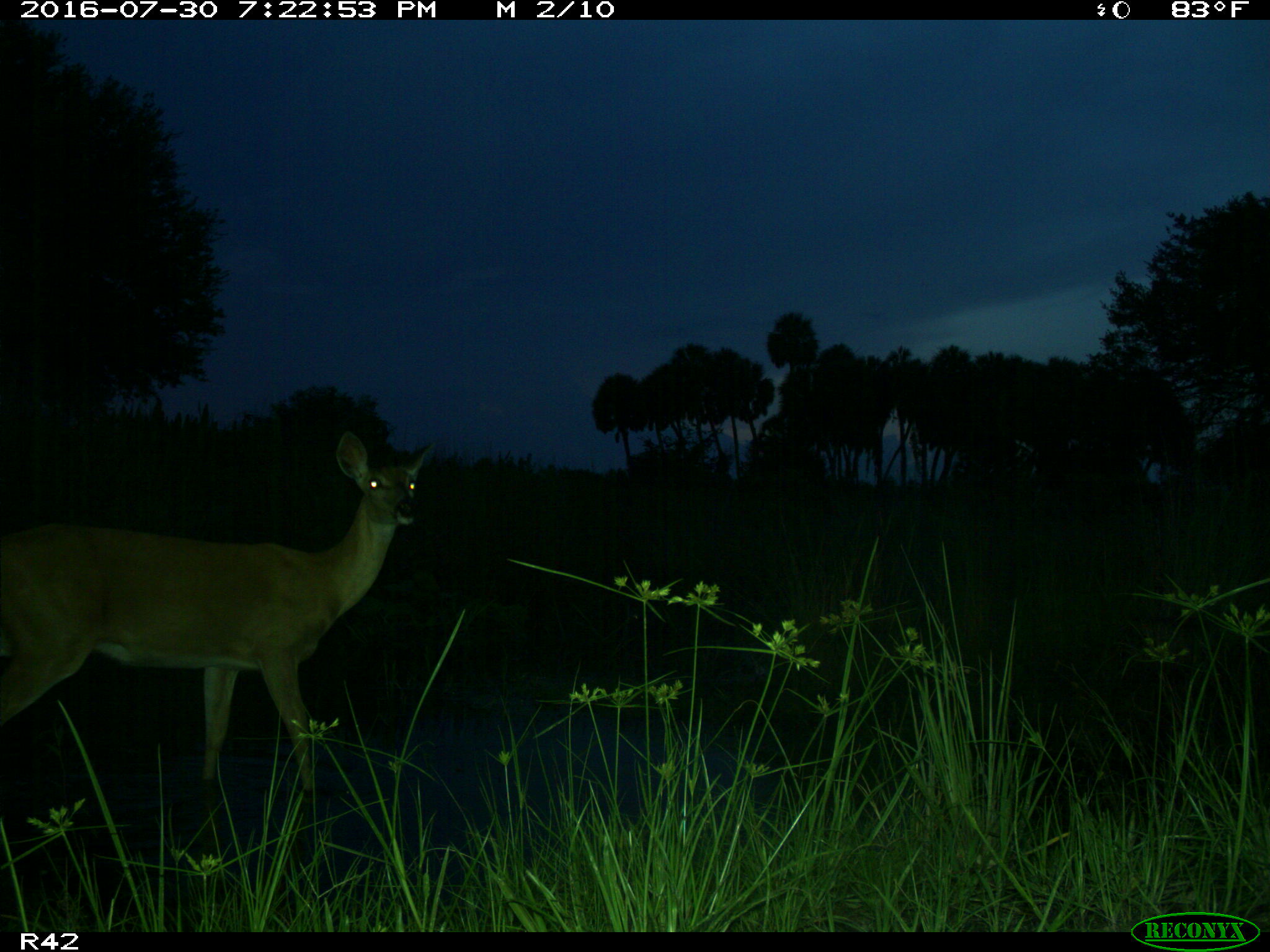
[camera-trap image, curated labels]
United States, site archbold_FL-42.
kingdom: Animalia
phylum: Chordata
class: Mammalia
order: Artiodactyla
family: Cervidae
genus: Odocoileus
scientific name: Odocoileus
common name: deer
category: unidentified deer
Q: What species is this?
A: Unidentified deer (deer) (Odocoileus).